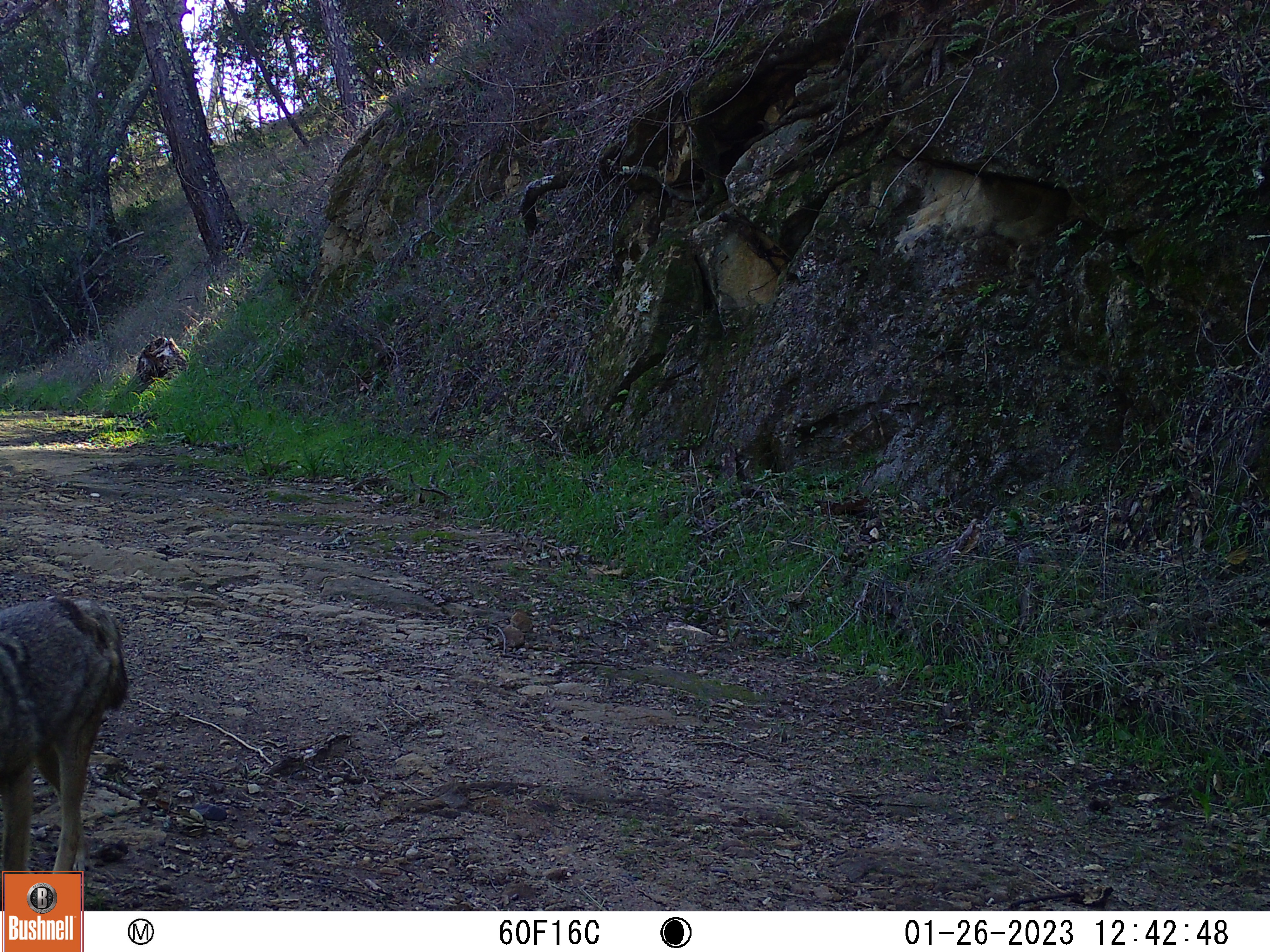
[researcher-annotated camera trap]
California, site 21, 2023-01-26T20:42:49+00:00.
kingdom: Animalia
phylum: Chordata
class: Mammalia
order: Carnivora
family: Canidae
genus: Canis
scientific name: Canis latrans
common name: coyote